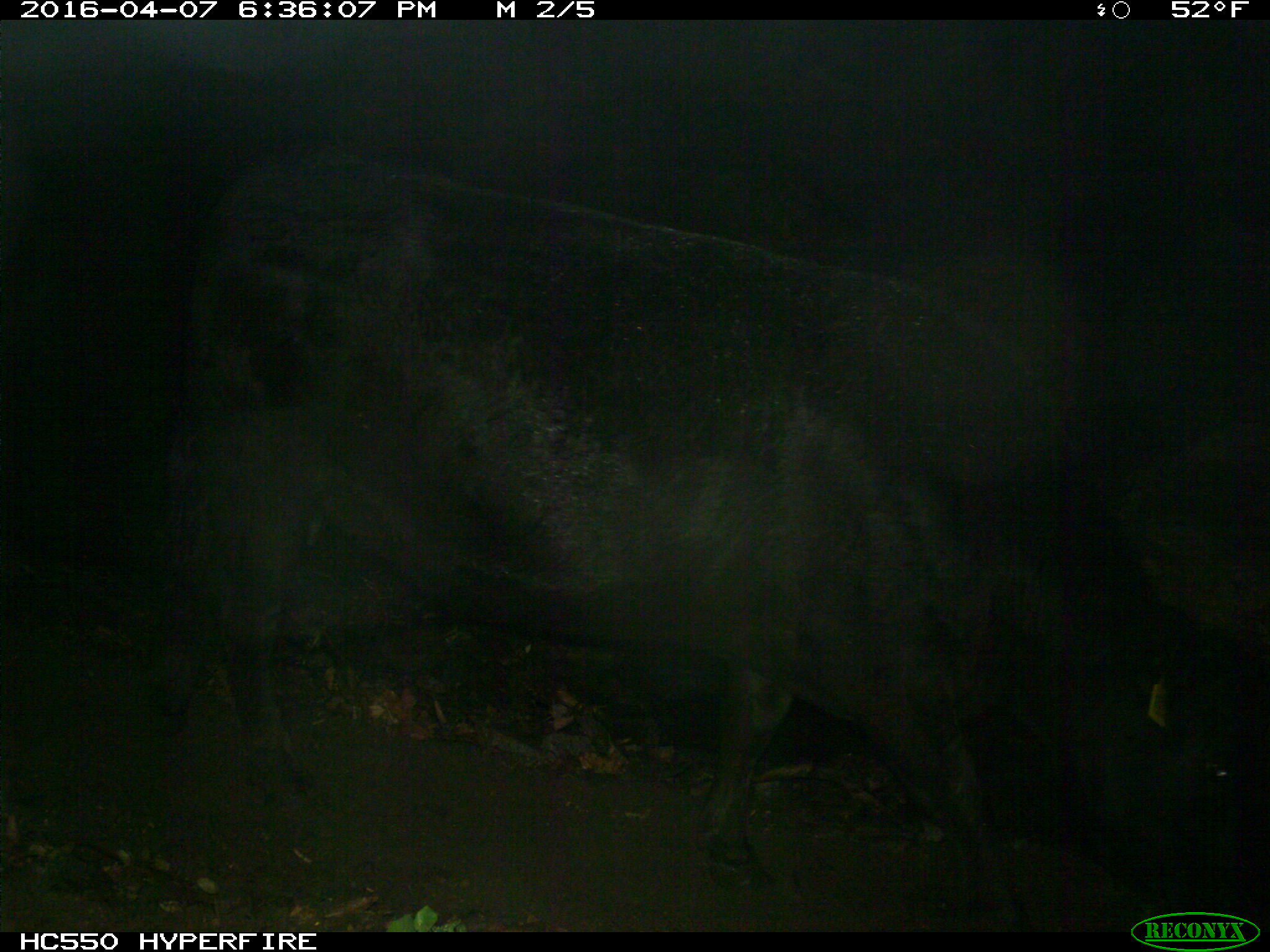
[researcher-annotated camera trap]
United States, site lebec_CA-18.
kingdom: Animalia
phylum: Chordata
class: Mammalia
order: Artiodactyla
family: Bovidae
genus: Bos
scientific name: Bos taurus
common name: domestic cow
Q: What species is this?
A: Bos taurus (domestic cow).